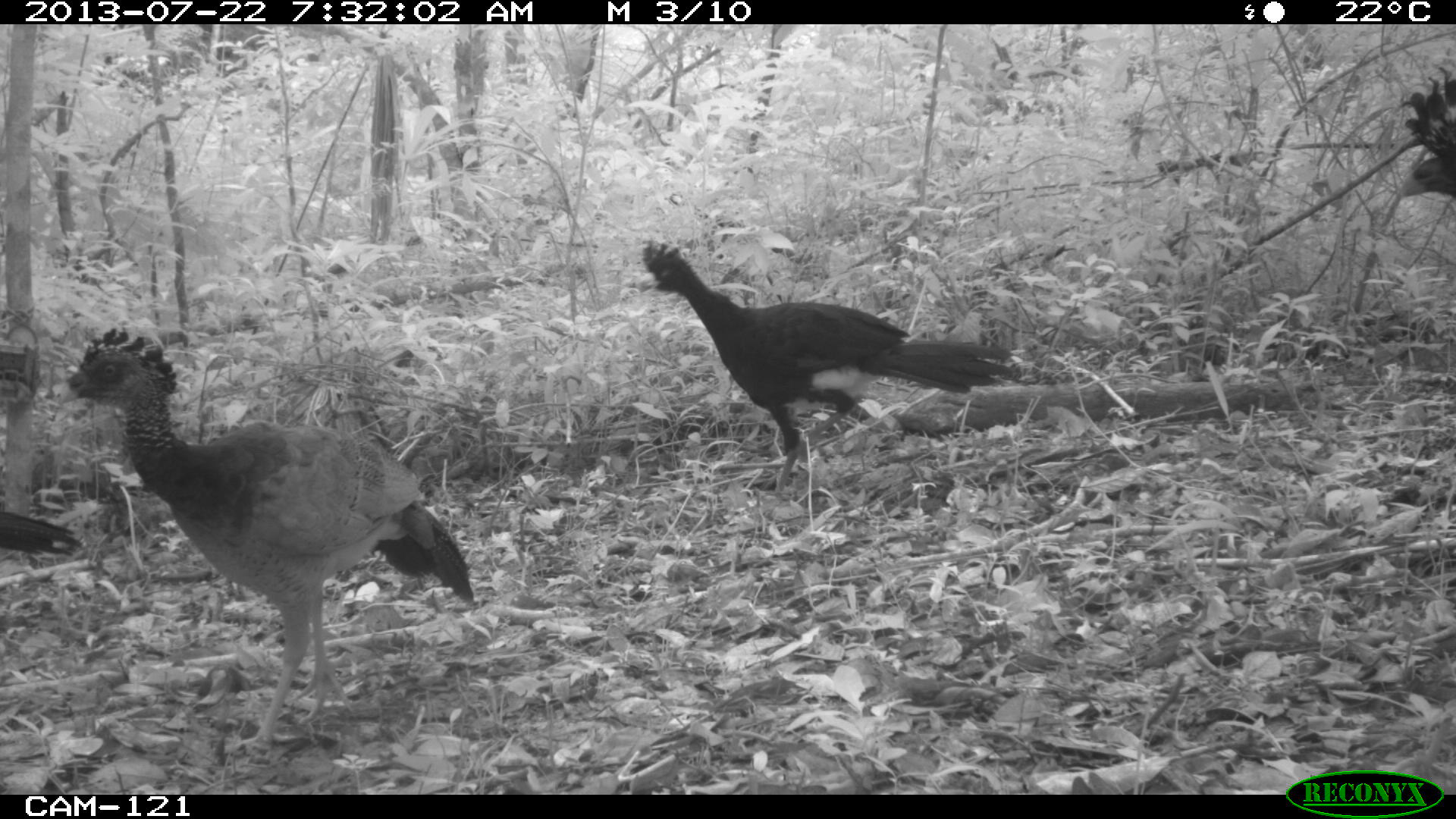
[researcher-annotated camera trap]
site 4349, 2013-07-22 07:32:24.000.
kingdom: Animalia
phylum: Chordata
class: Aves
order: Galliformes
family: Cracidae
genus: Crax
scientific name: Crax rubra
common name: great curassow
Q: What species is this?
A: Crax rubra (great curassow).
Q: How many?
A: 4.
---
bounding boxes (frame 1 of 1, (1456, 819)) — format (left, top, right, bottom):
crax rubra: (53, 321, 479, 748); (630, 240, 1034, 507); (1385, 49, 1456, 225); (0, 484, 78, 588)